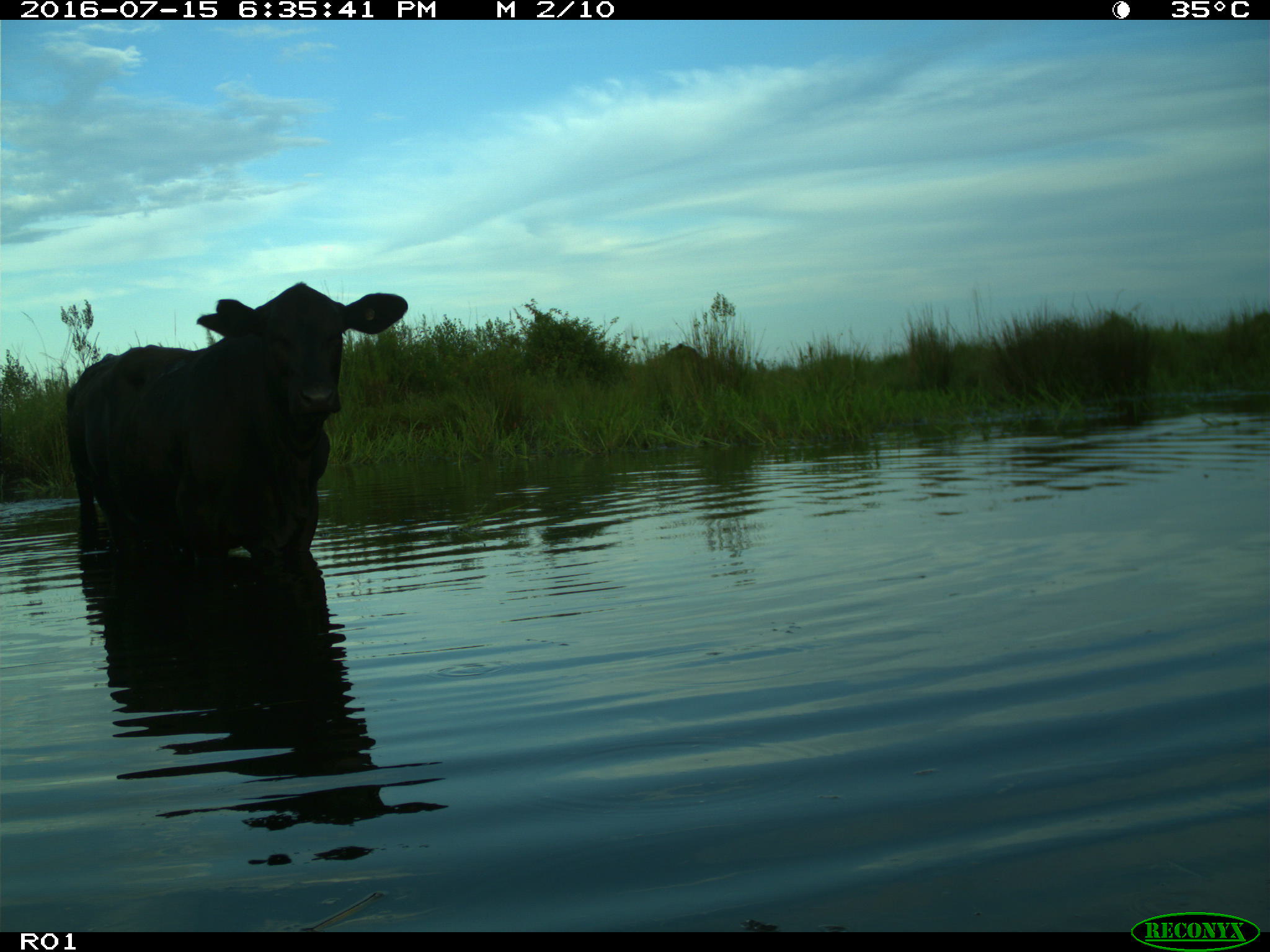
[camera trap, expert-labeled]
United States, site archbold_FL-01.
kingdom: Animalia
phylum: Chordata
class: Mammalia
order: Artiodactyla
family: Bovidae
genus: Bos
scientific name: Bos taurus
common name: domestic cow